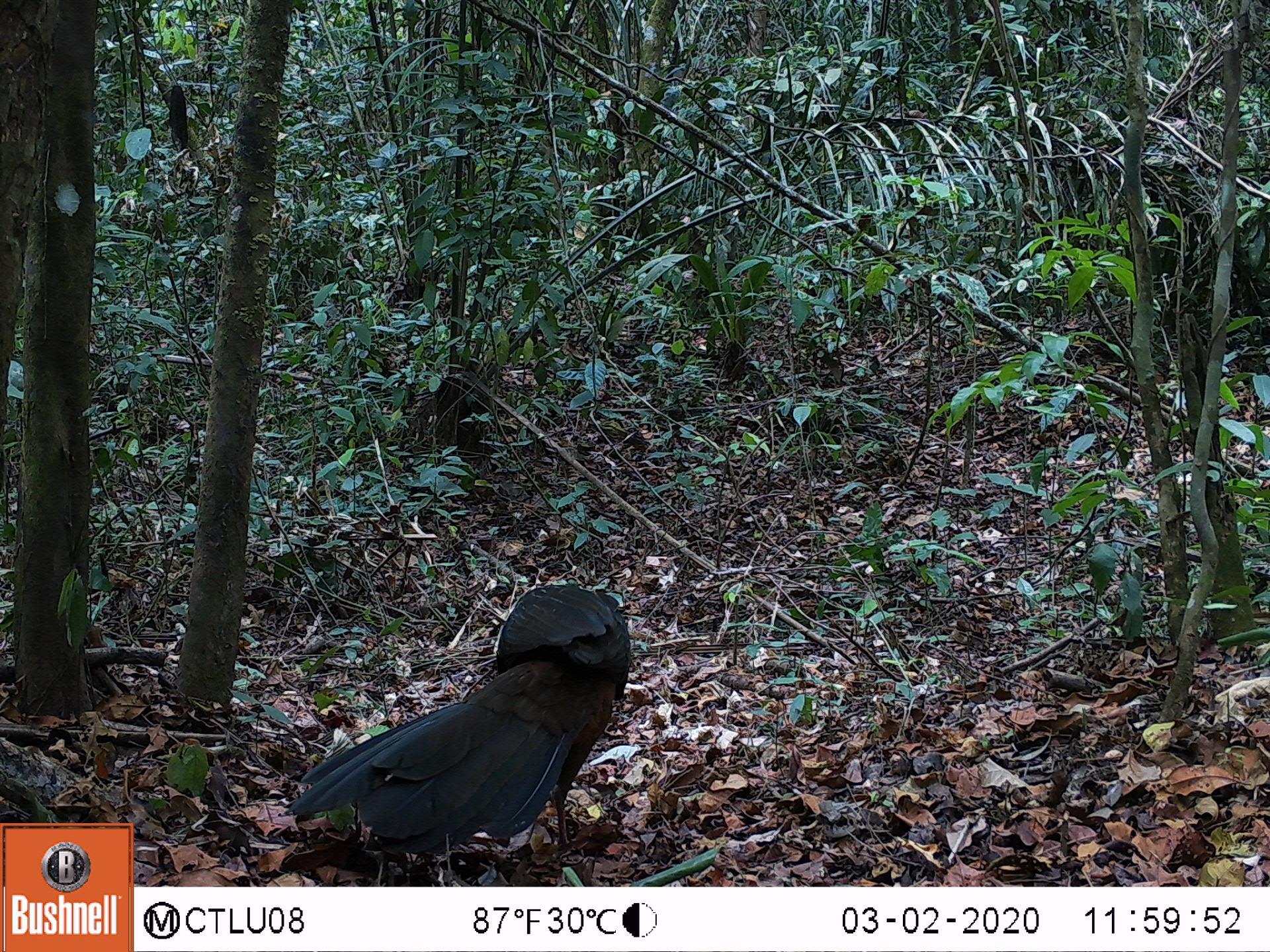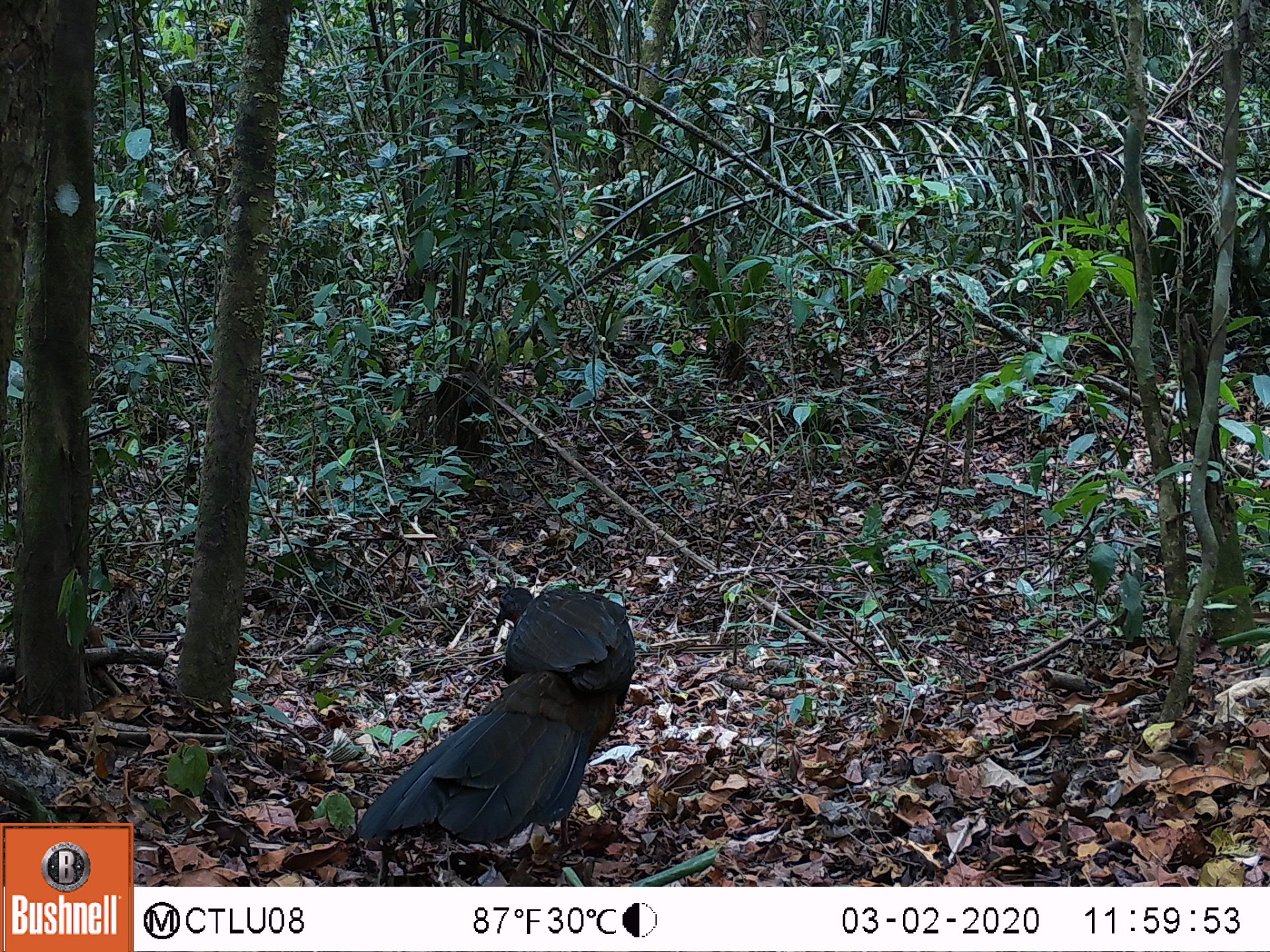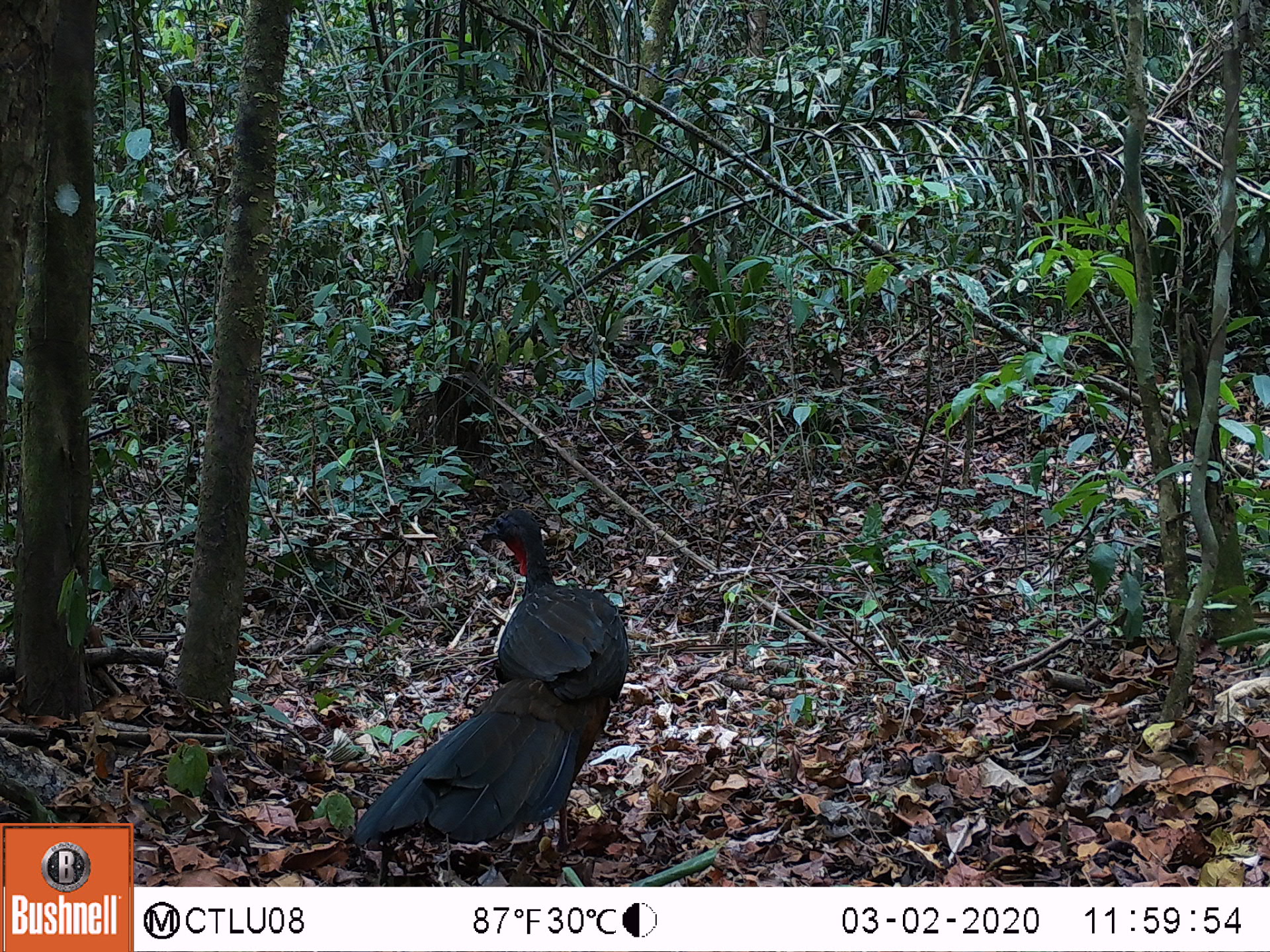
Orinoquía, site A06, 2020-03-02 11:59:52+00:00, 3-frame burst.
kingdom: Animalia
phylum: Chordata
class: Aves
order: Galliformes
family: Cracidae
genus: Penelope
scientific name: Penelope jacquacu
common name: spix's guan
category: spixs guan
Spixs guan (spix's guan) (Penelope jacquacu).